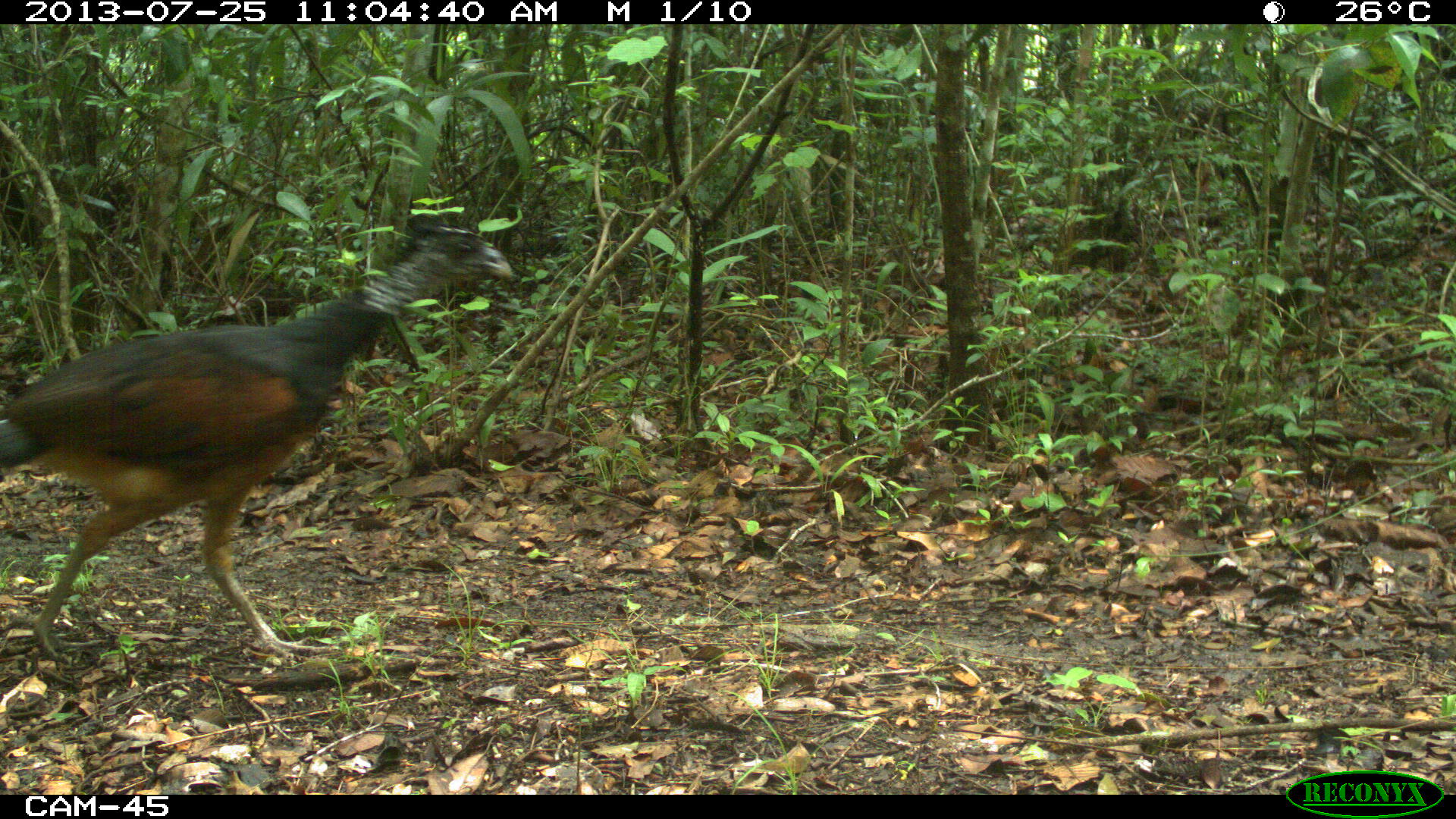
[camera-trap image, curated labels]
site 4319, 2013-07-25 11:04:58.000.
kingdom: Animalia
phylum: Chordata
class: Aves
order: Galliformes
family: Cracidae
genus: Crax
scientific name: Crax rubra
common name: great curassow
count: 1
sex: female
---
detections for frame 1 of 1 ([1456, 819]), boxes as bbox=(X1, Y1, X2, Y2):
crax rubra: bbox=(1, 224, 514, 658)